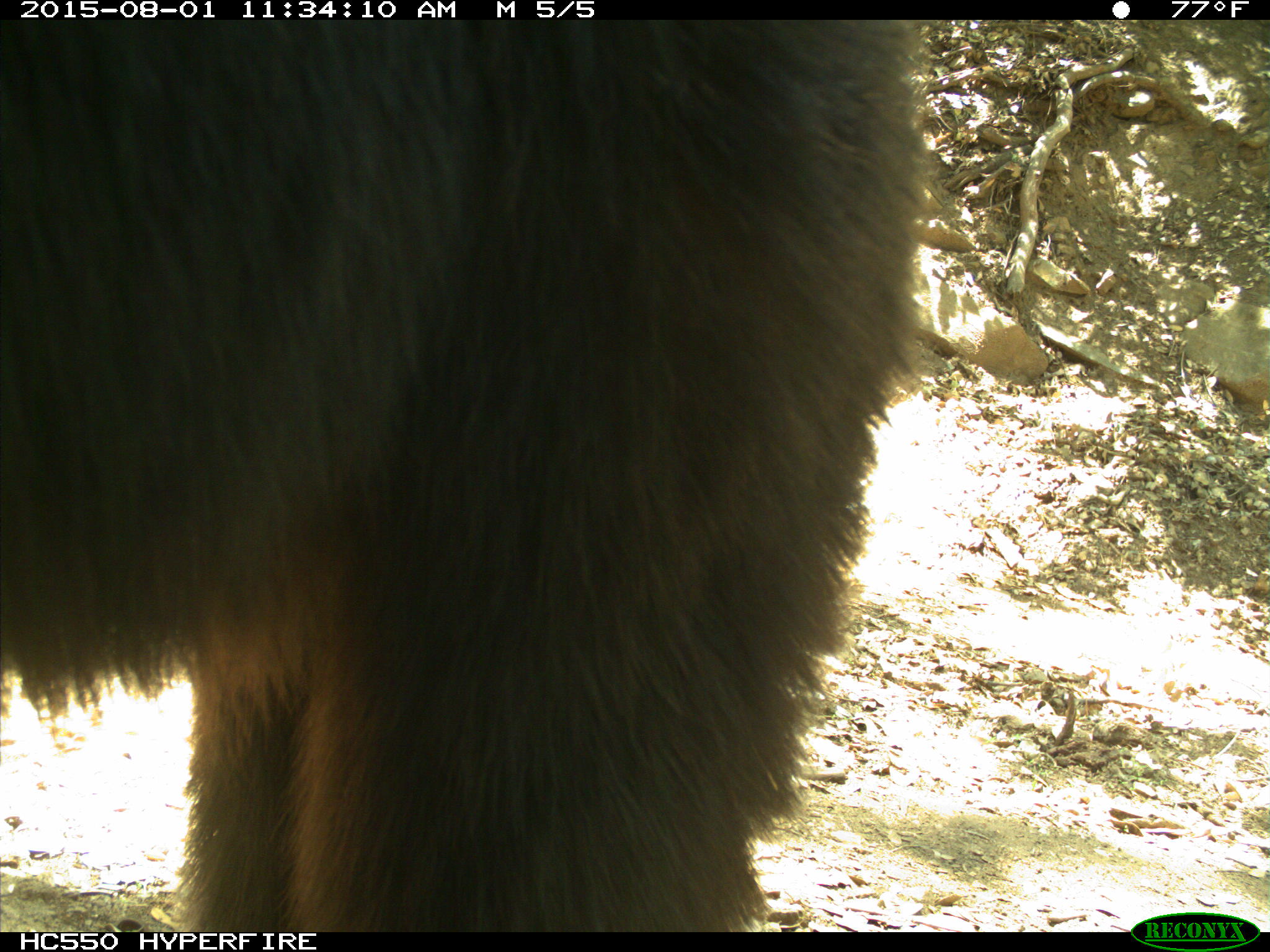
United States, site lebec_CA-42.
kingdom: Animalia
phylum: Chordata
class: Mammalia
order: Carnivora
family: Ursidae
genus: Ursus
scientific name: Ursus americanus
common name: american black bear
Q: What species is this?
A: Ursus americanus (american black bear).